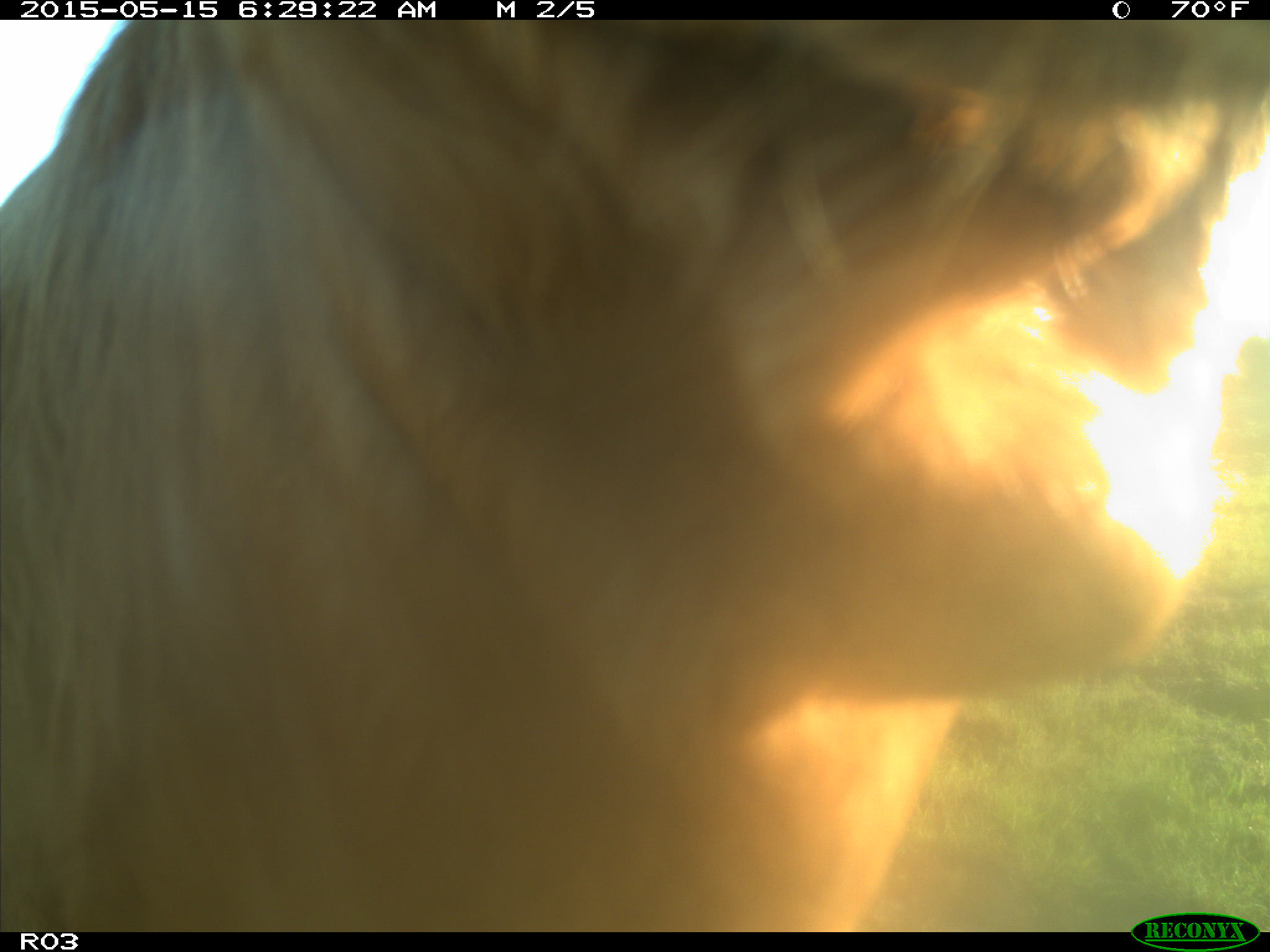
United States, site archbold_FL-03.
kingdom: Animalia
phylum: Chordata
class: Mammalia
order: Artiodactyla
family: Bovidae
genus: Bos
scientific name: Bos taurus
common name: domestic cow